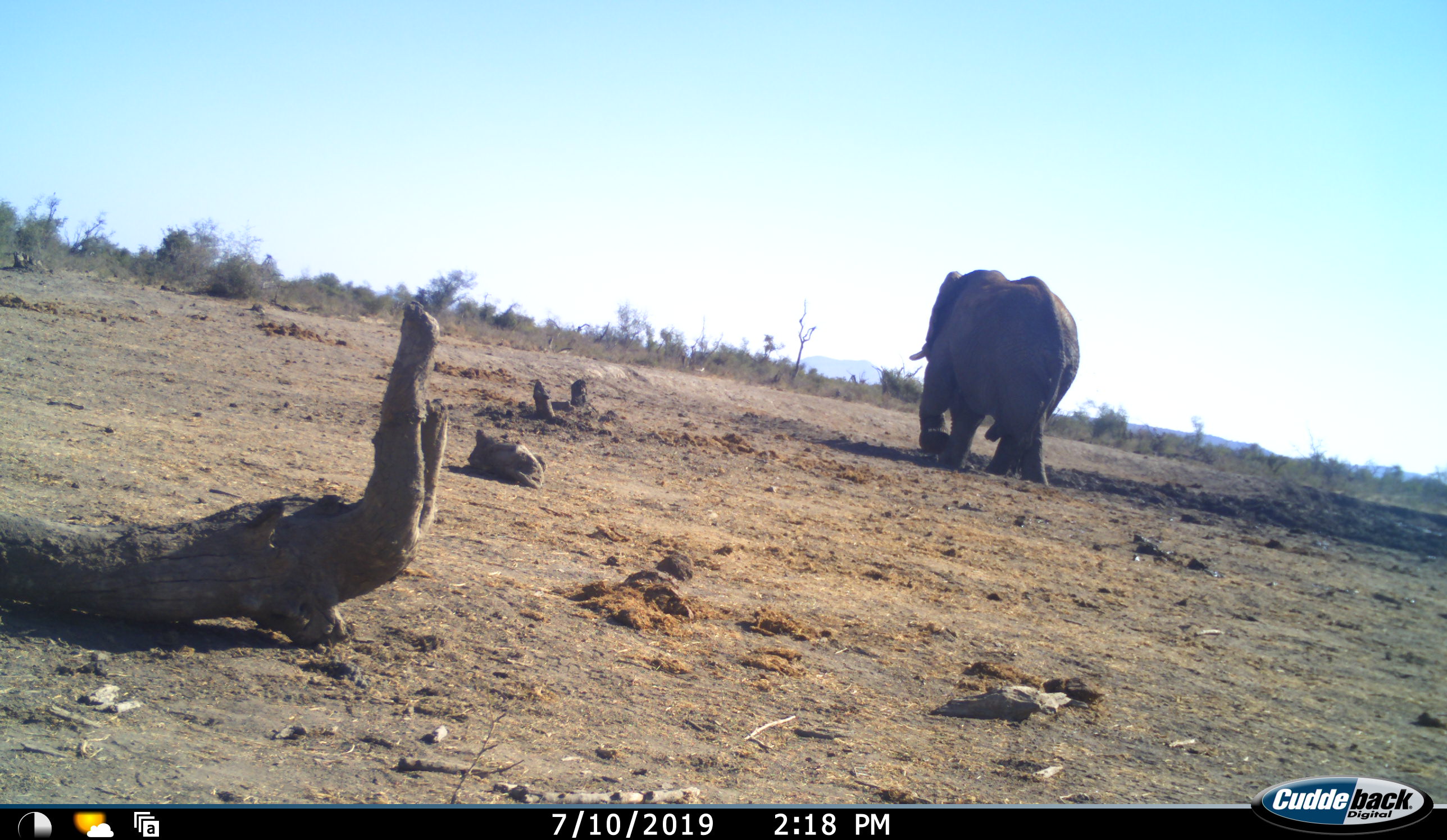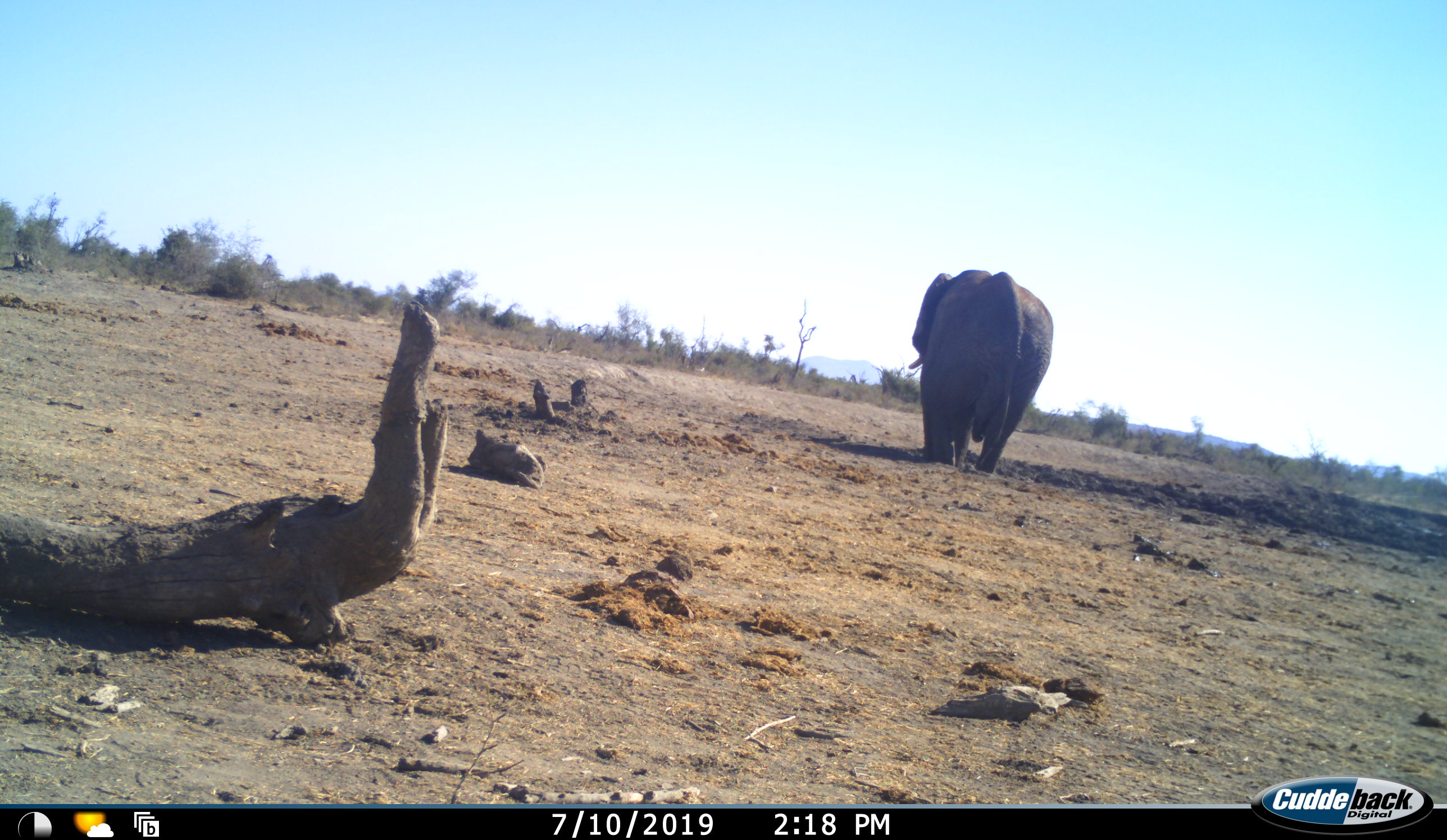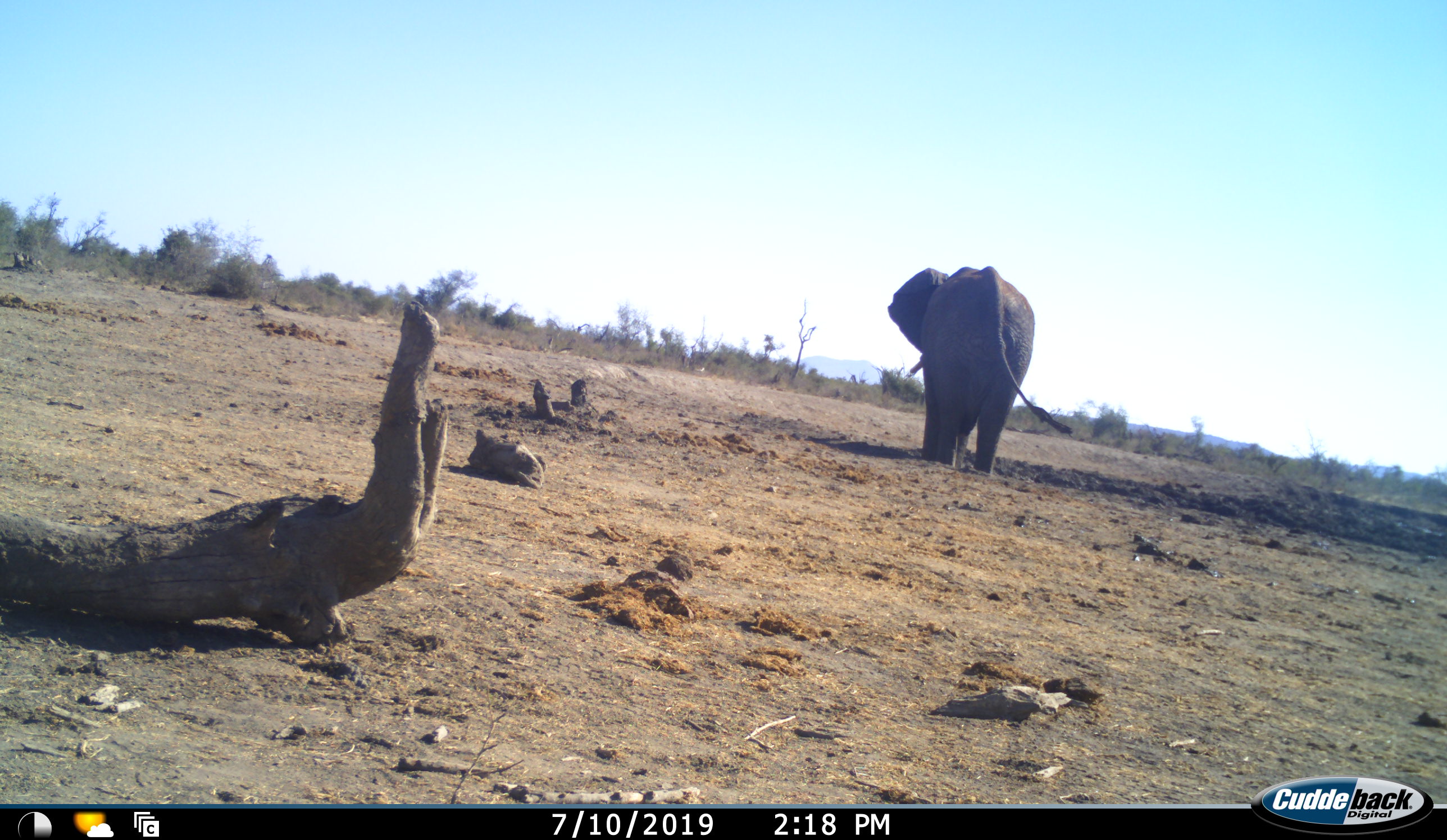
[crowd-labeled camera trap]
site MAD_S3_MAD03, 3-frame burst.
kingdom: Animalia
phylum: Chordata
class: Mammalia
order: Proboscidea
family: Elephantidae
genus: Loxodonta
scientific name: Loxodonta africana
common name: african bush elephant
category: elephant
Elephant (african bush elephant) (Loxodonta africana), count 1. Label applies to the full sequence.